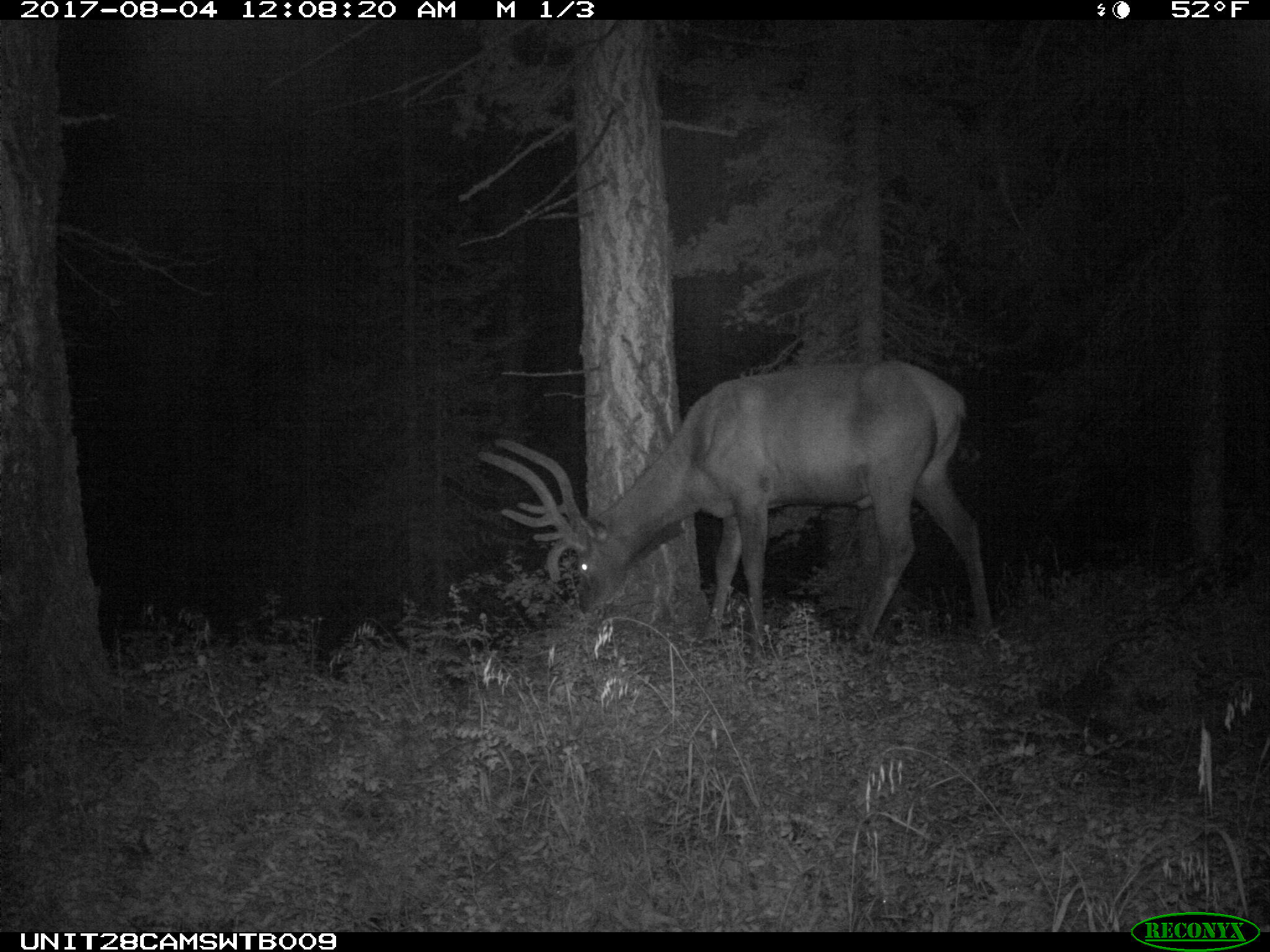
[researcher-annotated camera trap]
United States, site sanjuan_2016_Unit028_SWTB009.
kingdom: Animalia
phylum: Chordata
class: Mammalia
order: Artiodactyla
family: Cervidae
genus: Cervus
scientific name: Cervus elaphus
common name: red deer